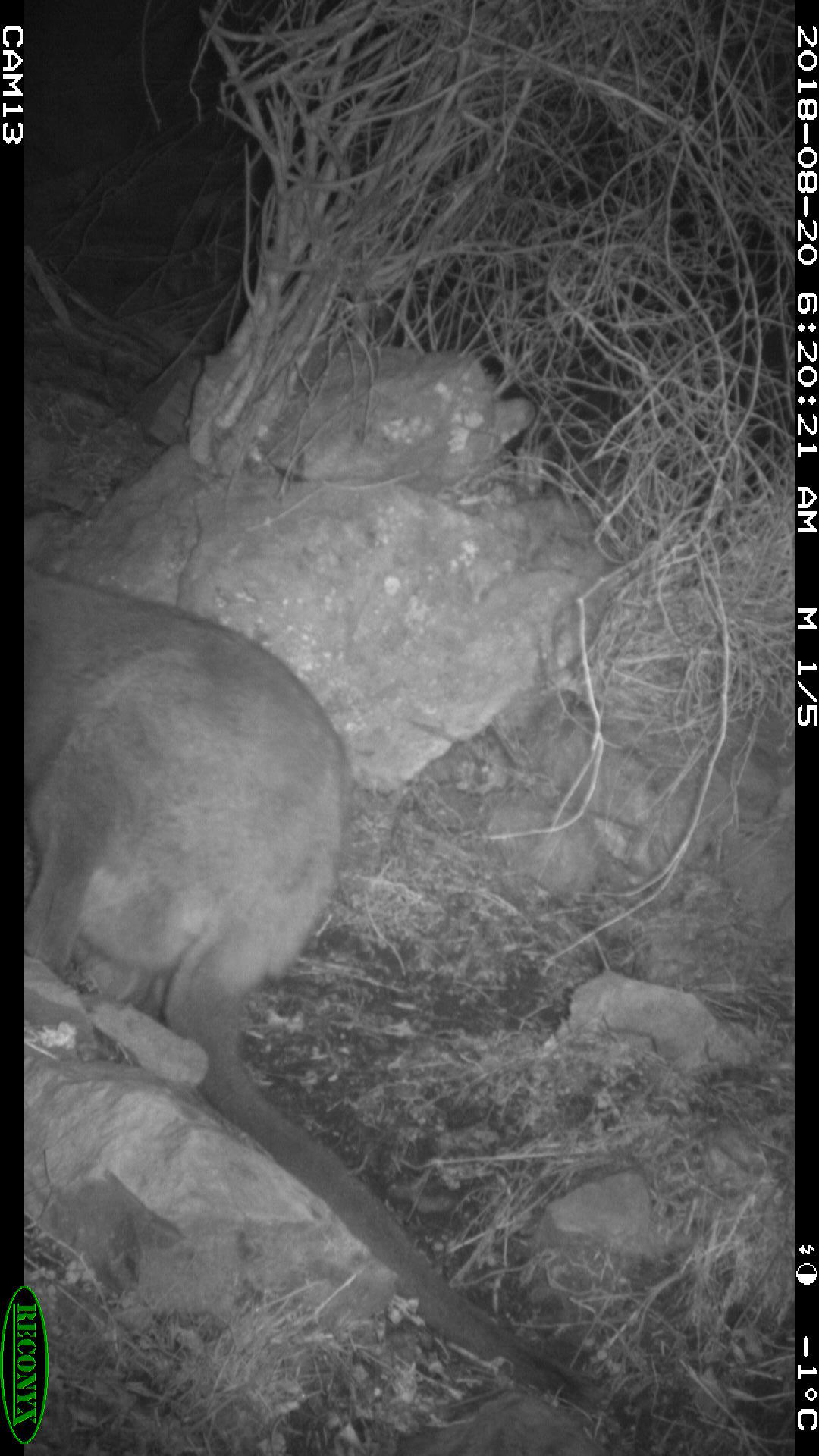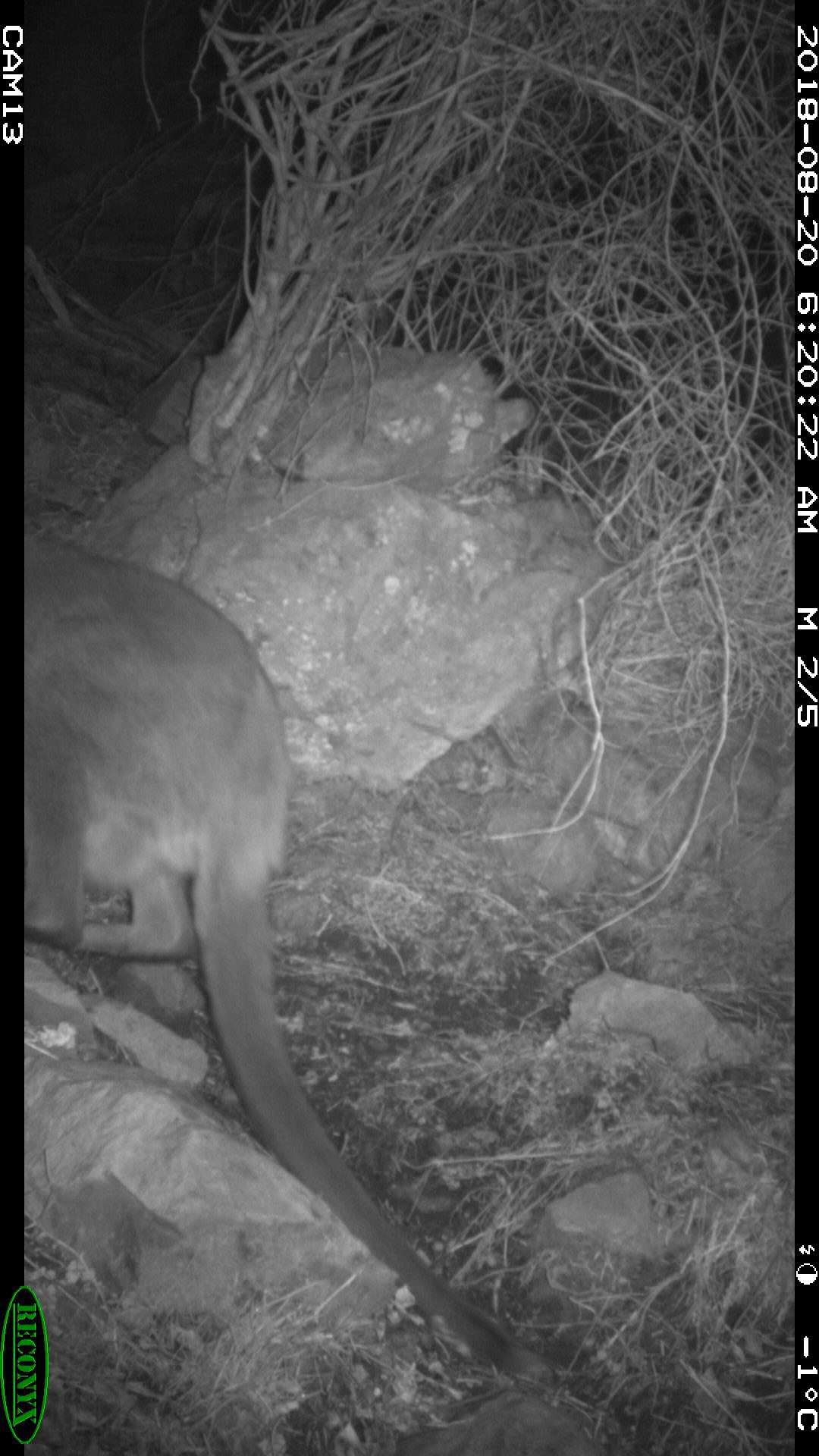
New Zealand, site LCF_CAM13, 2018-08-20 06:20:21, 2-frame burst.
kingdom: Animalia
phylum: Chordata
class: Mammalia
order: Diprotodontia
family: Macropodidae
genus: Notamacropus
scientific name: Notamacropus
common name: wallaby